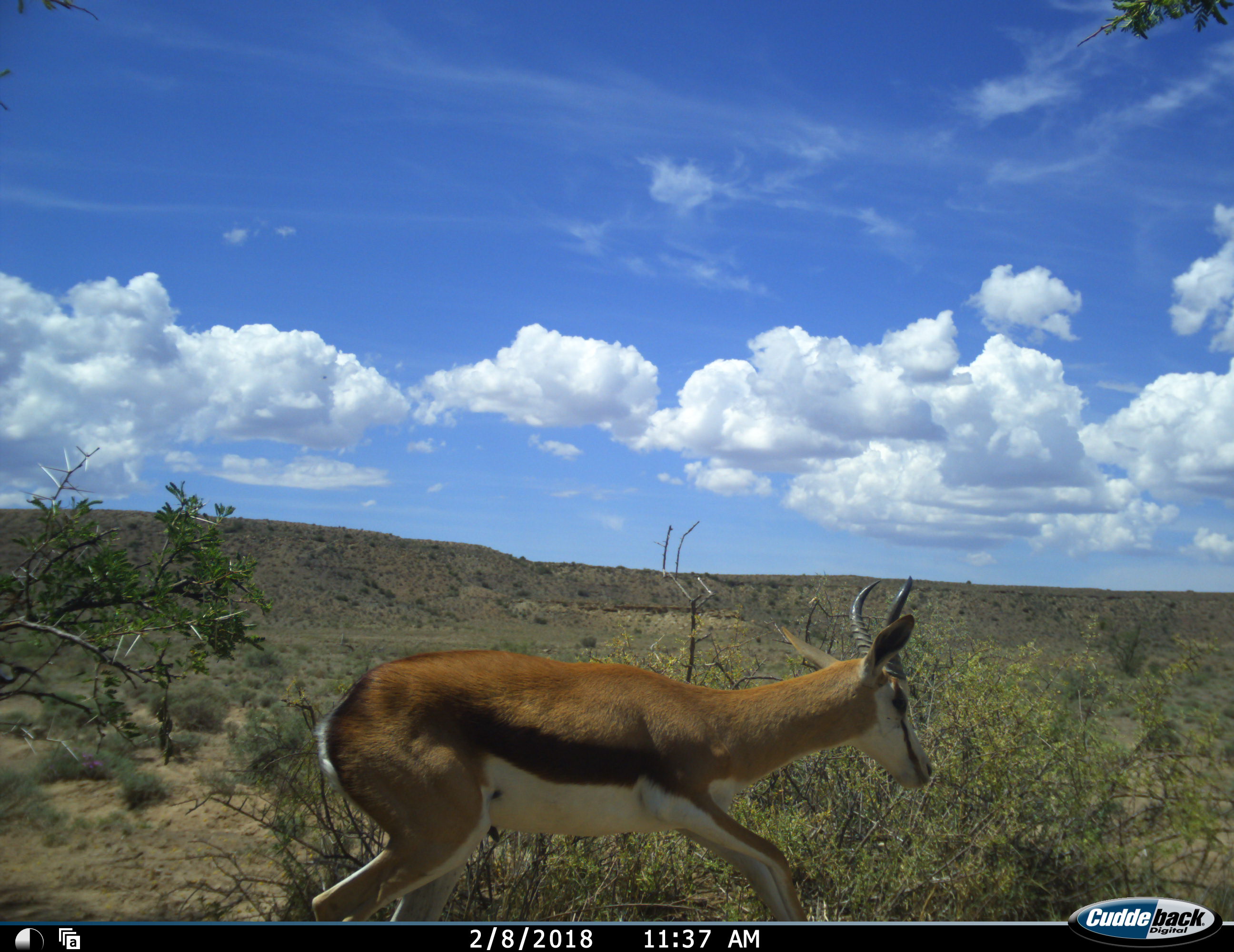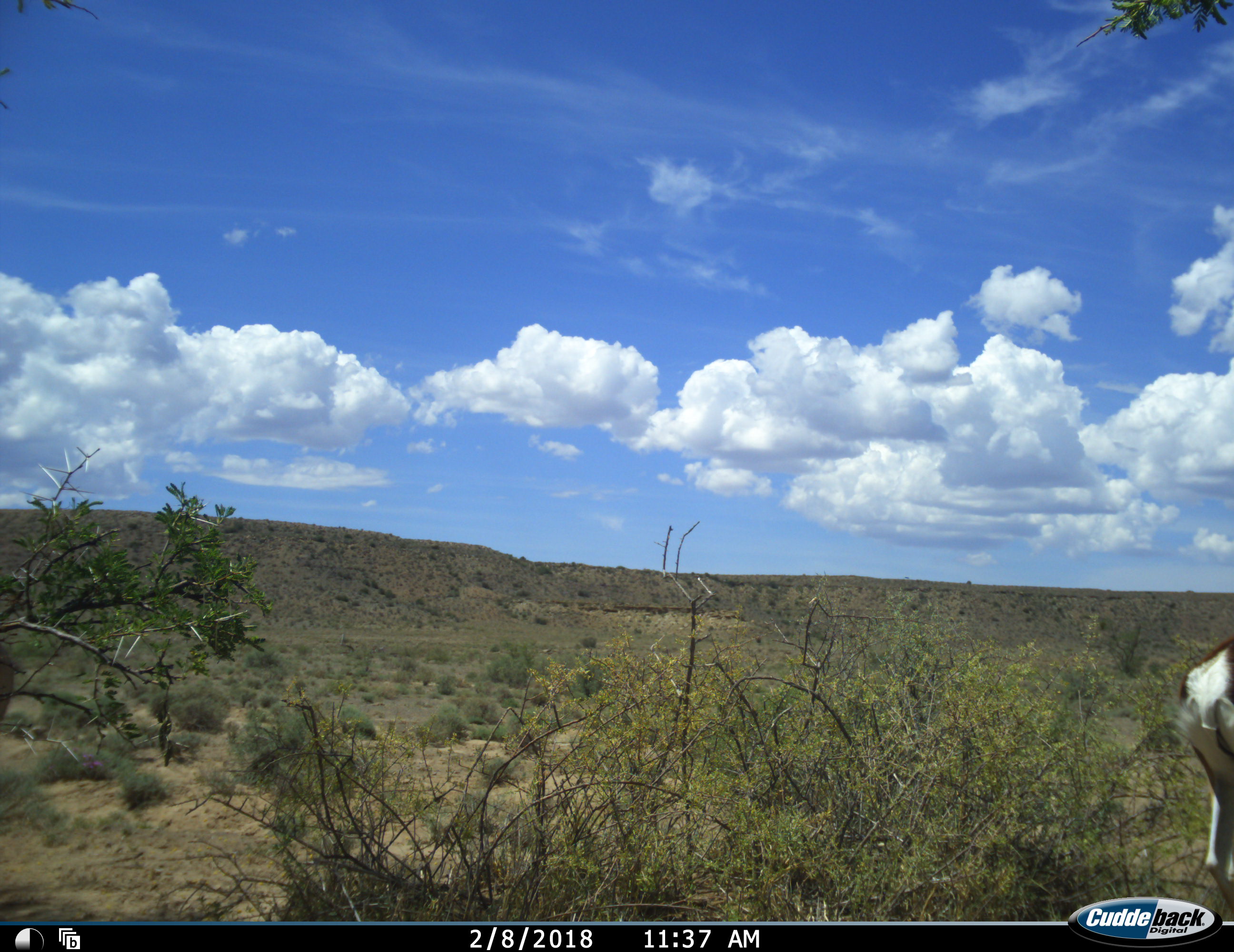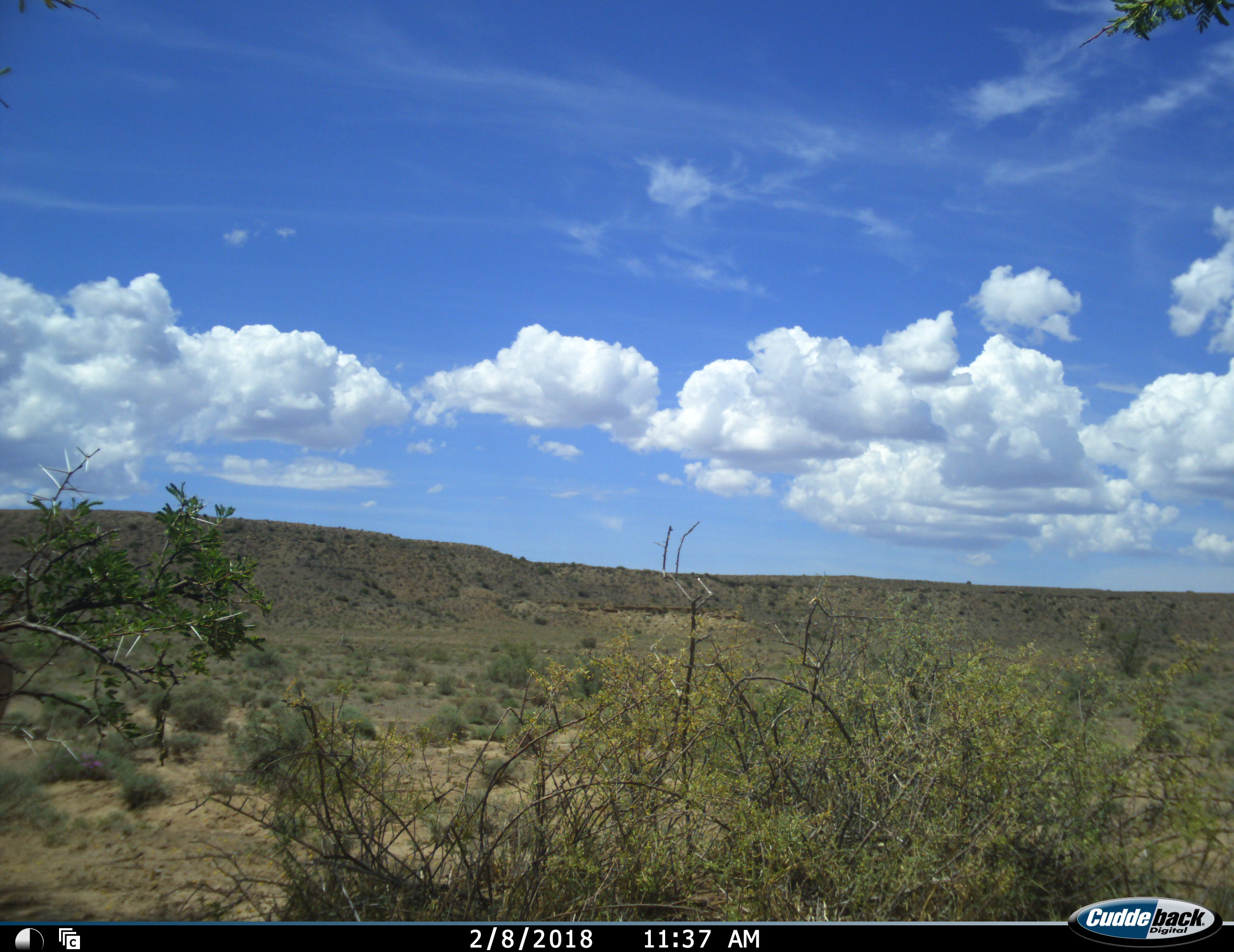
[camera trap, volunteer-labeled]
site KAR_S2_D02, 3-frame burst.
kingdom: Animalia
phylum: Chordata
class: Mammalia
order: Artiodactyla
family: Bovidae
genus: Antidorcas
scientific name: Antidorcas marsupialis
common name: springbok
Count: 1.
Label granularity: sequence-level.